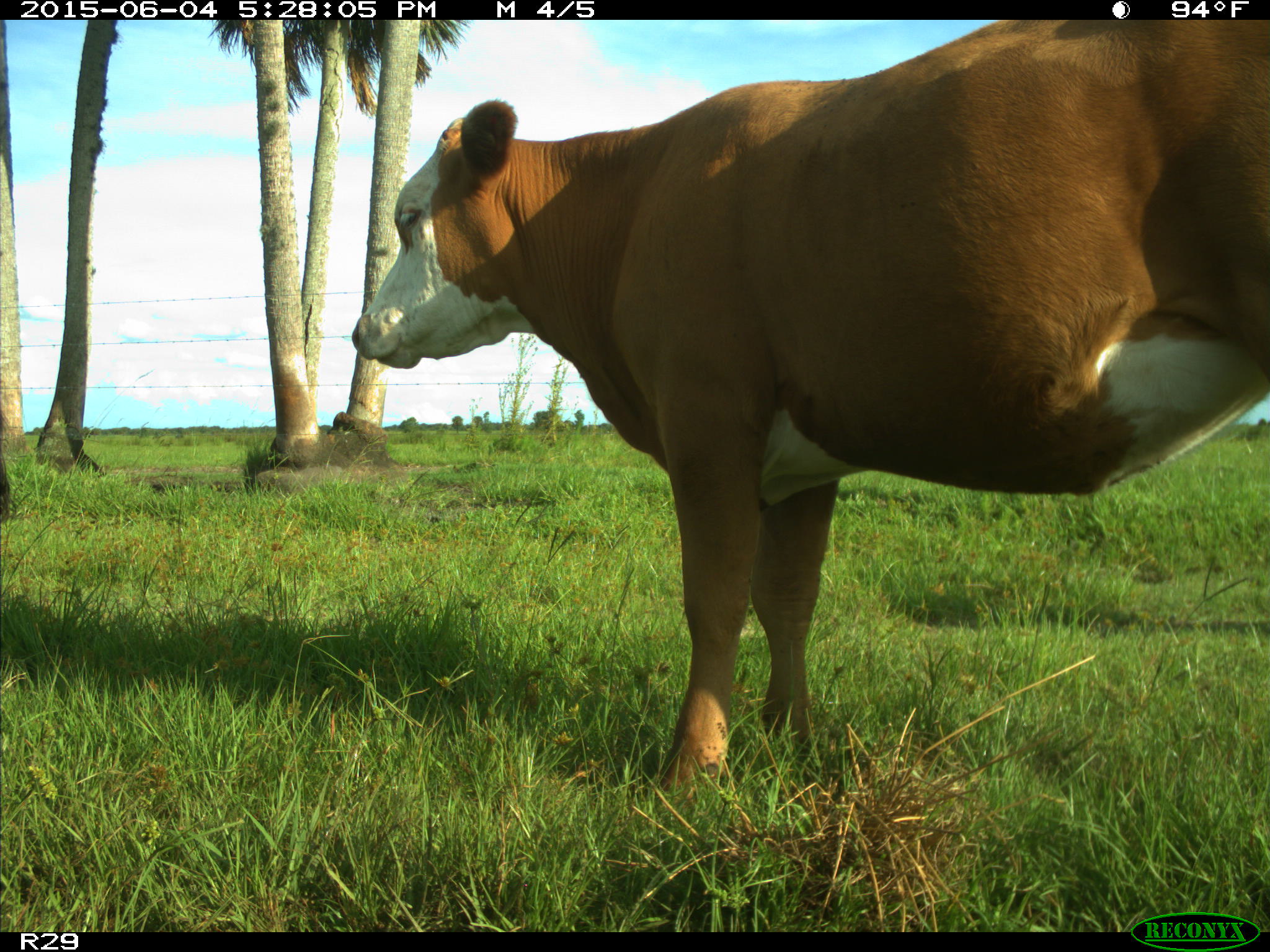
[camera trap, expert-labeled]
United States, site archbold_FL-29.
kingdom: Animalia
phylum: Chordata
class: Mammalia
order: Artiodactyla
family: Bovidae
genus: Bos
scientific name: Bos taurus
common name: domestic cow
Bos taurus (domestic cow).